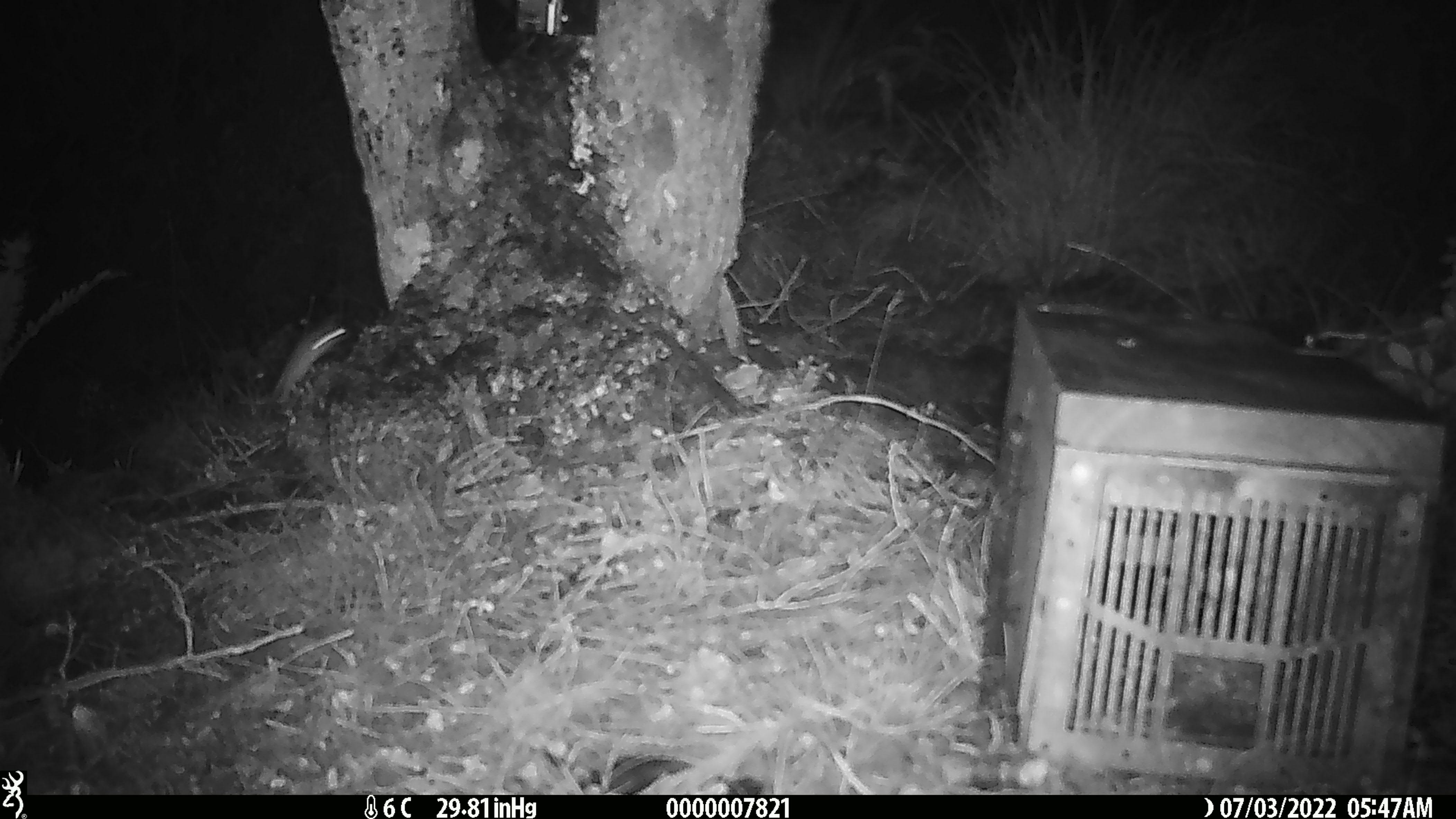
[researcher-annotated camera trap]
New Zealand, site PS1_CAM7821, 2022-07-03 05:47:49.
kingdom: Animalia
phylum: Chordata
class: Mammalia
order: Rodentia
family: Muridae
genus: Mus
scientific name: Mus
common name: mouse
Mouse (Mus).